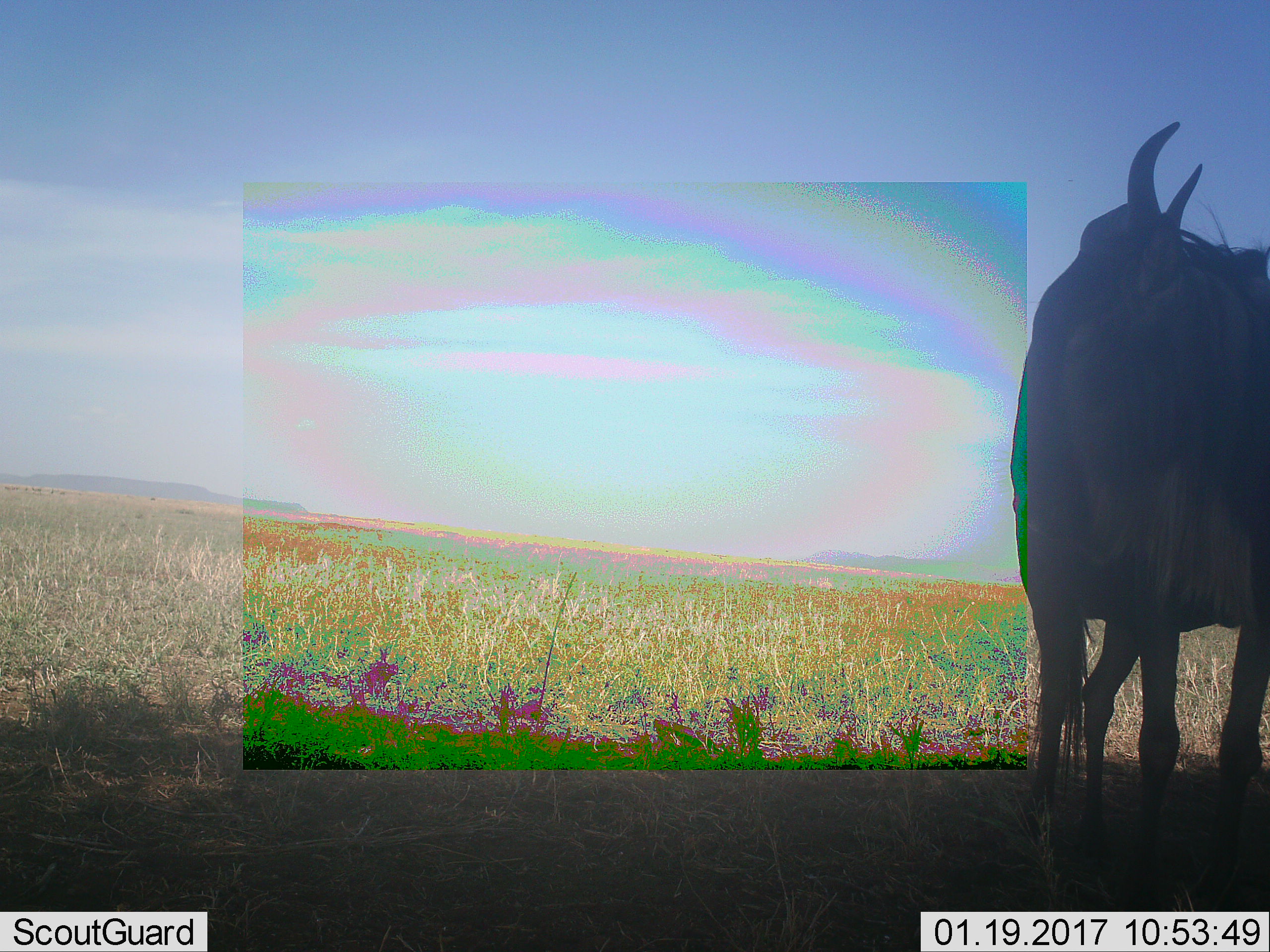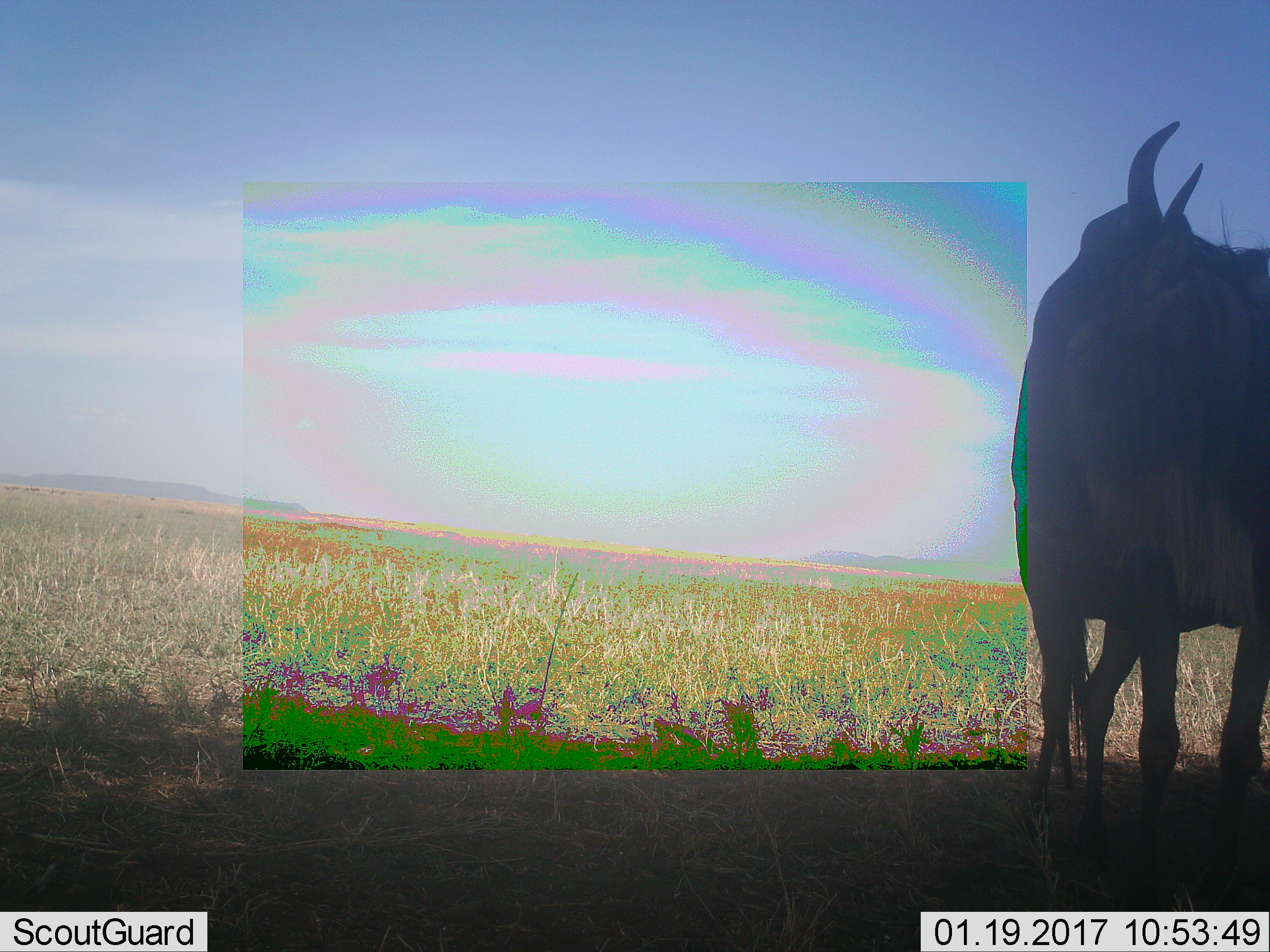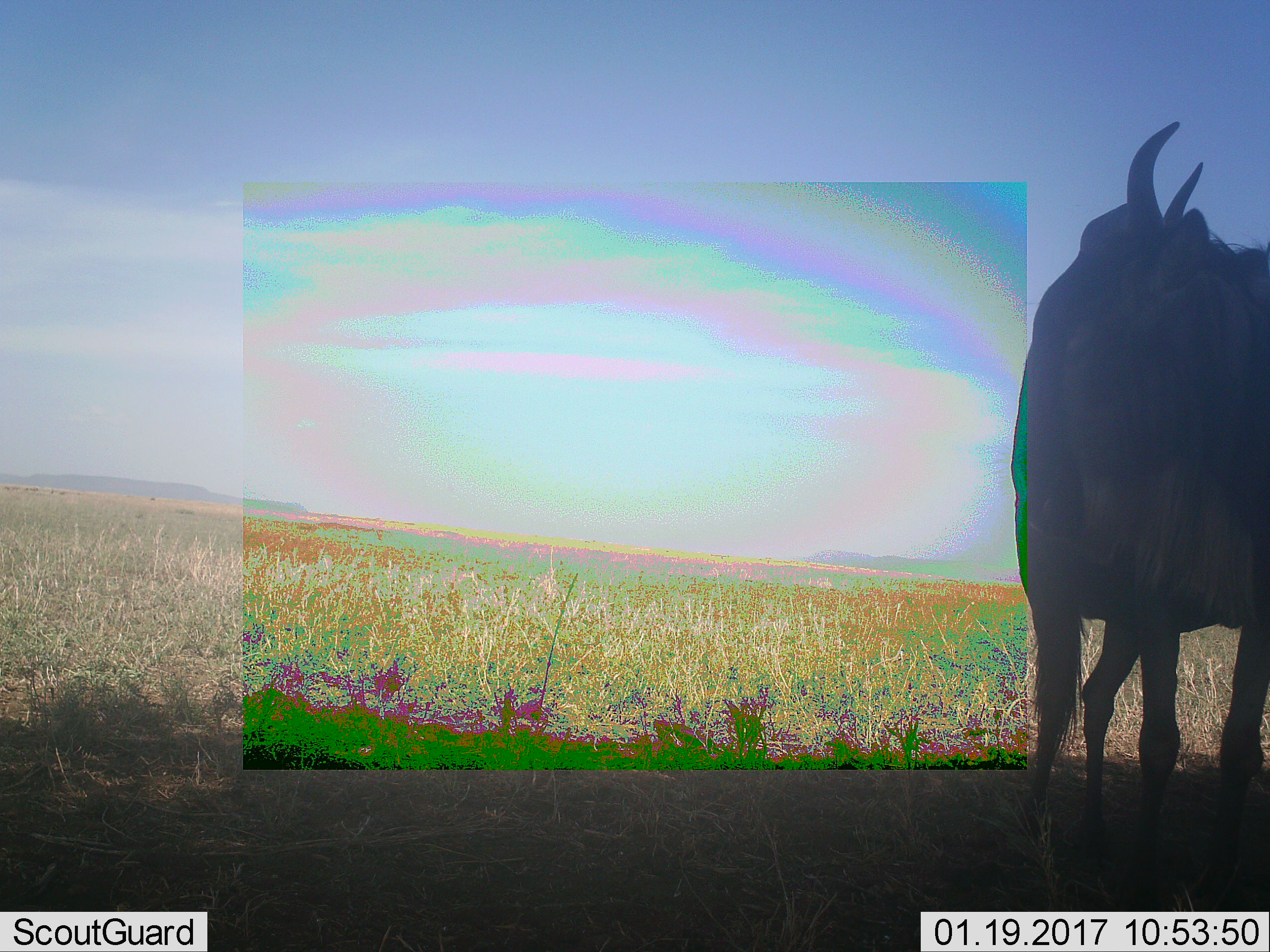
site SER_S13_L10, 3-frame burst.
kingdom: Animalia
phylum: Chordata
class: Mammalia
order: Artiodactyla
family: Bovidae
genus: Connochaetes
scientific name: Connochaetes taurinus taurinus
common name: blue wildebeest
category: wildebeestblue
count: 2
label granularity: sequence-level